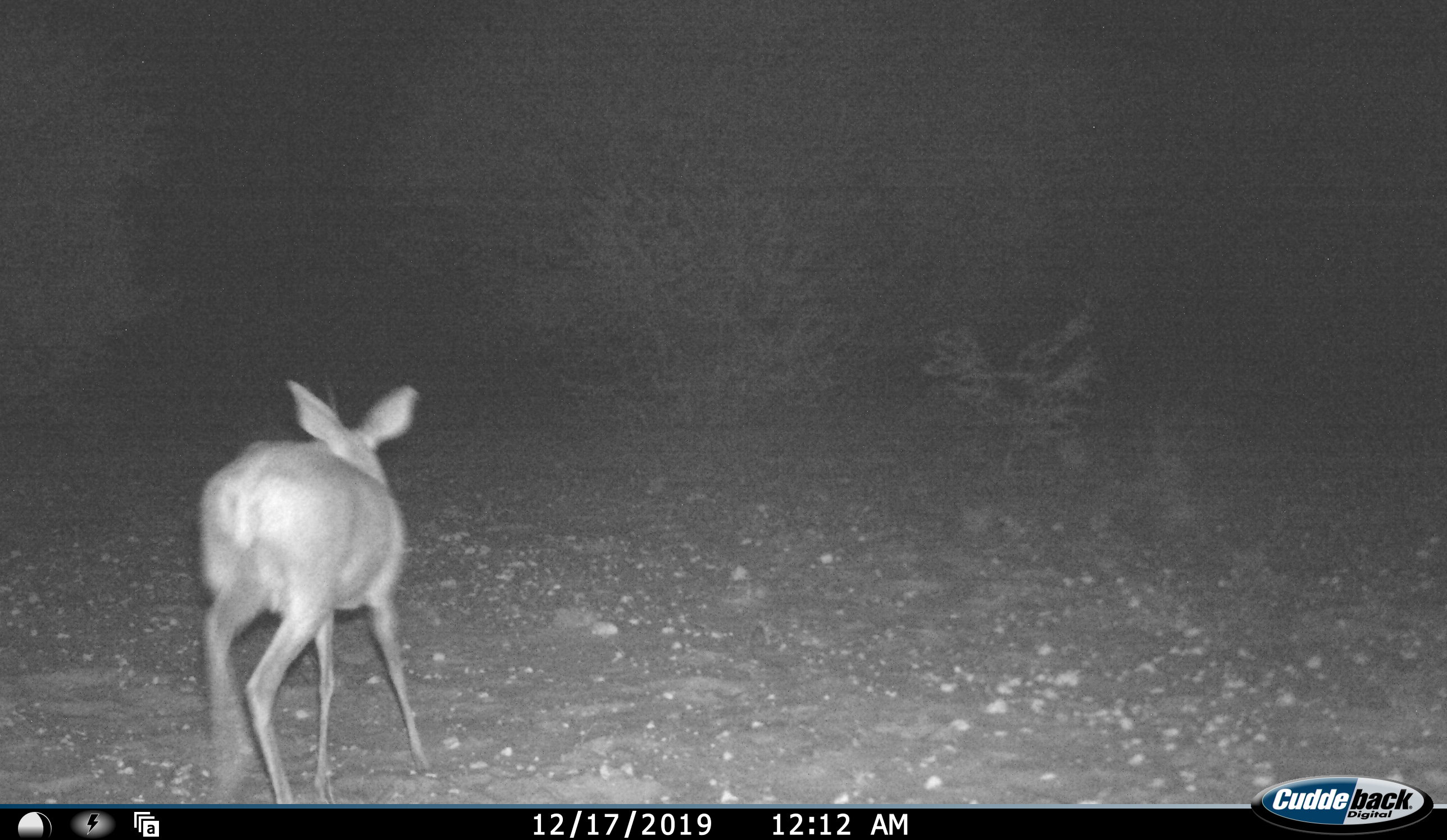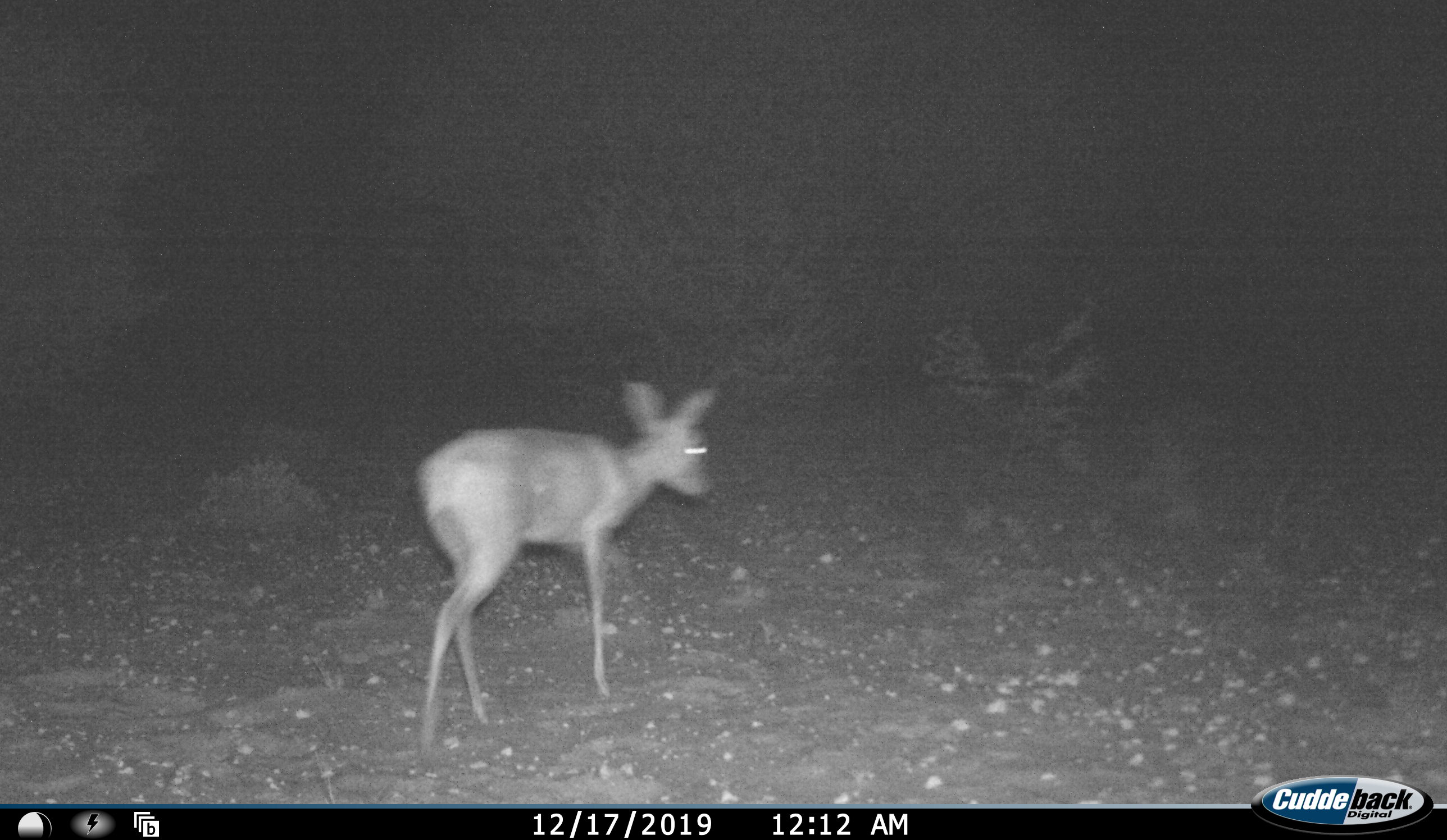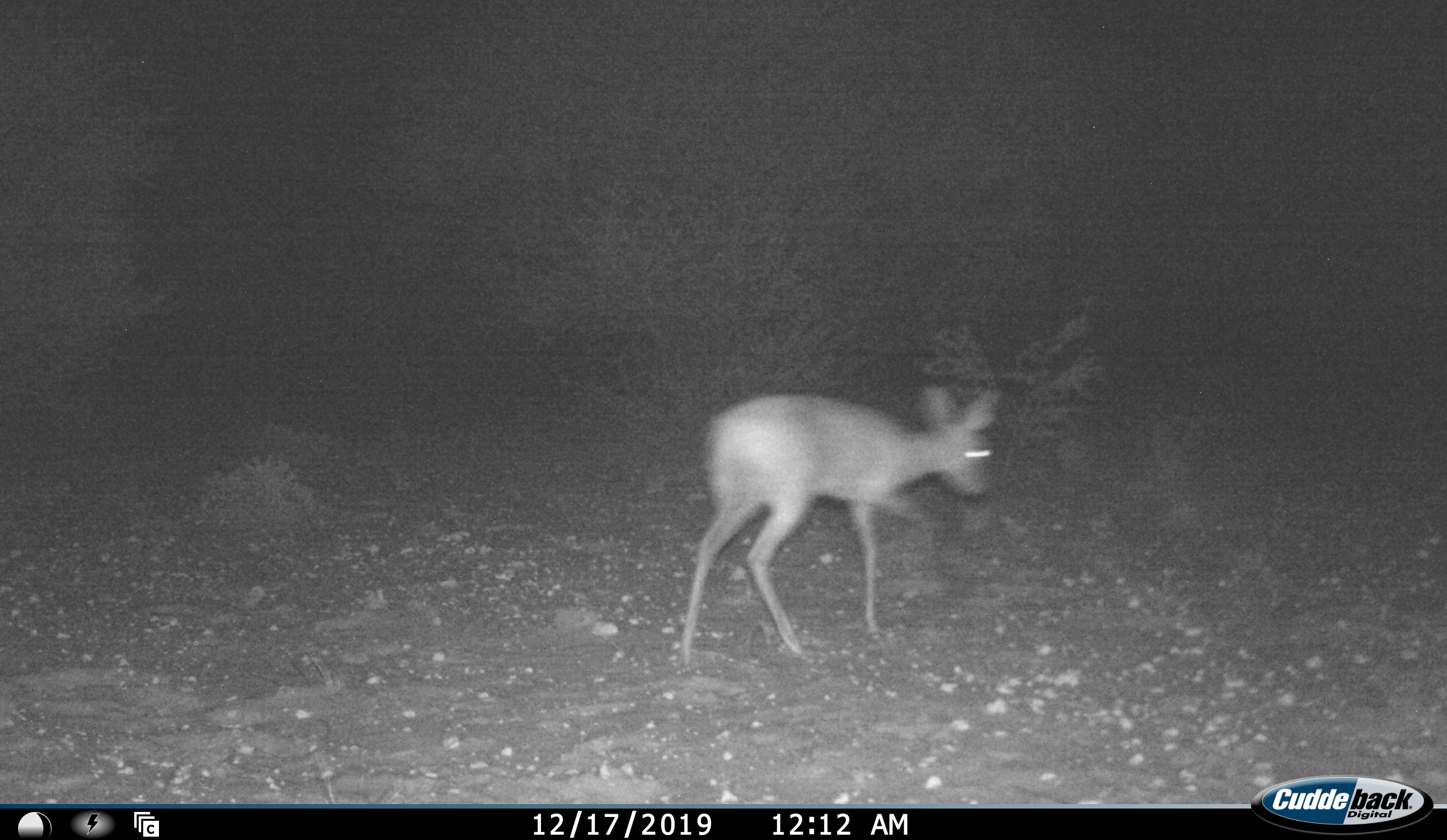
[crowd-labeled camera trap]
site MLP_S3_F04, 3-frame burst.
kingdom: Animalia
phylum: Chordata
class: Mammalia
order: Artiodactyla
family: Bovidae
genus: Raphicerus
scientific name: Raphicerus campestris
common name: steenbok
Steenbok (Raphicerus campestris), count 1. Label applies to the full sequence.